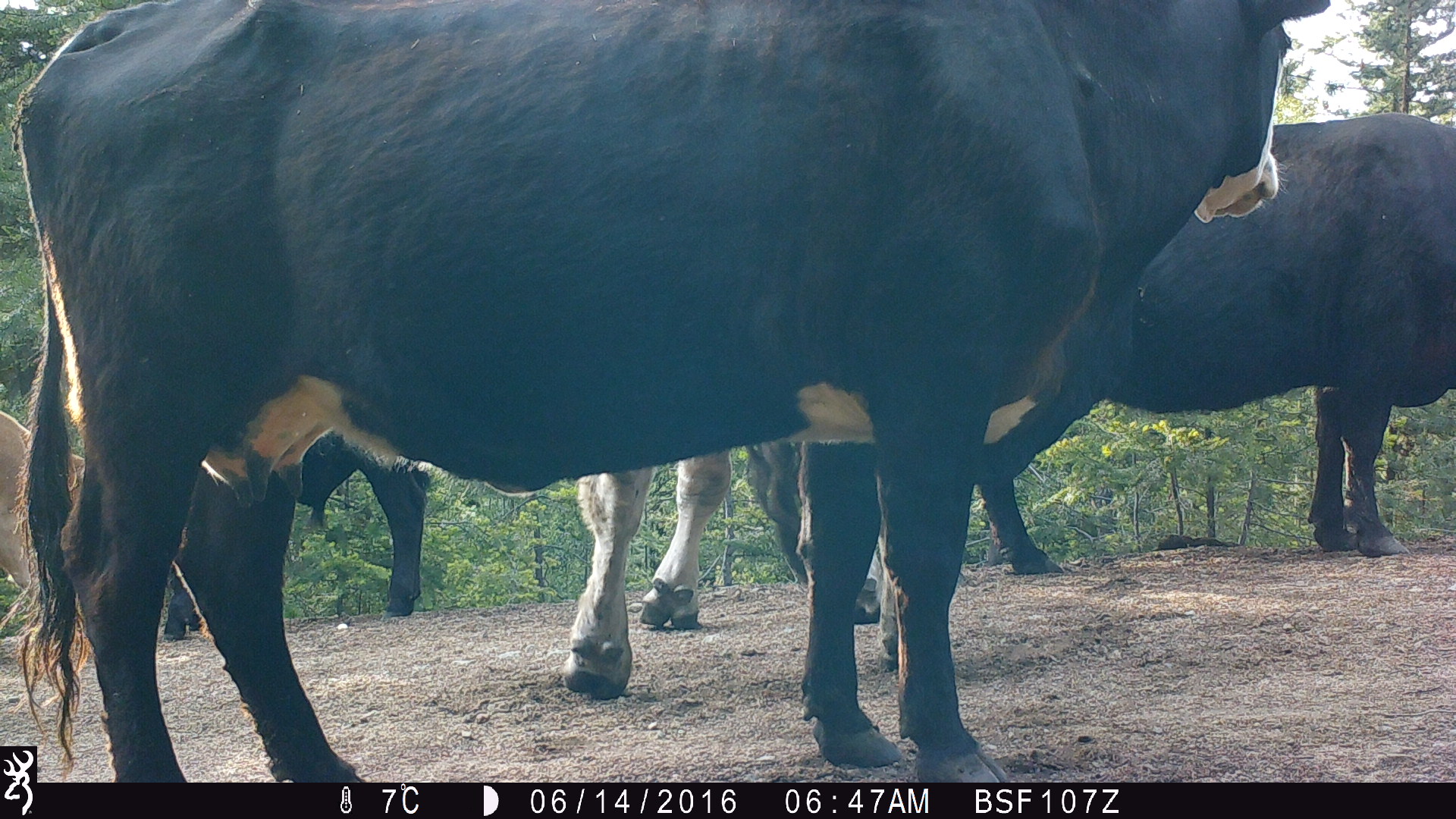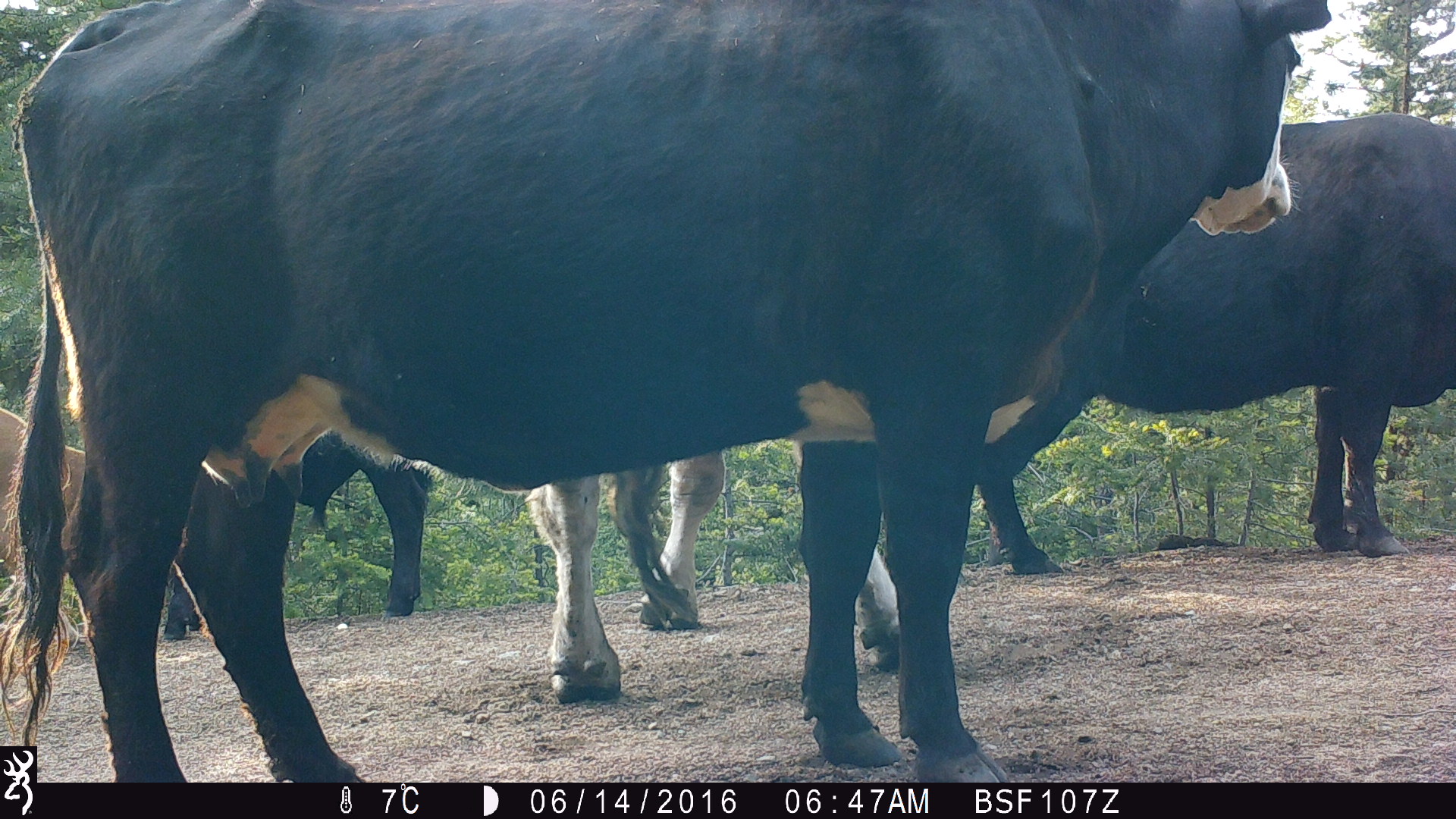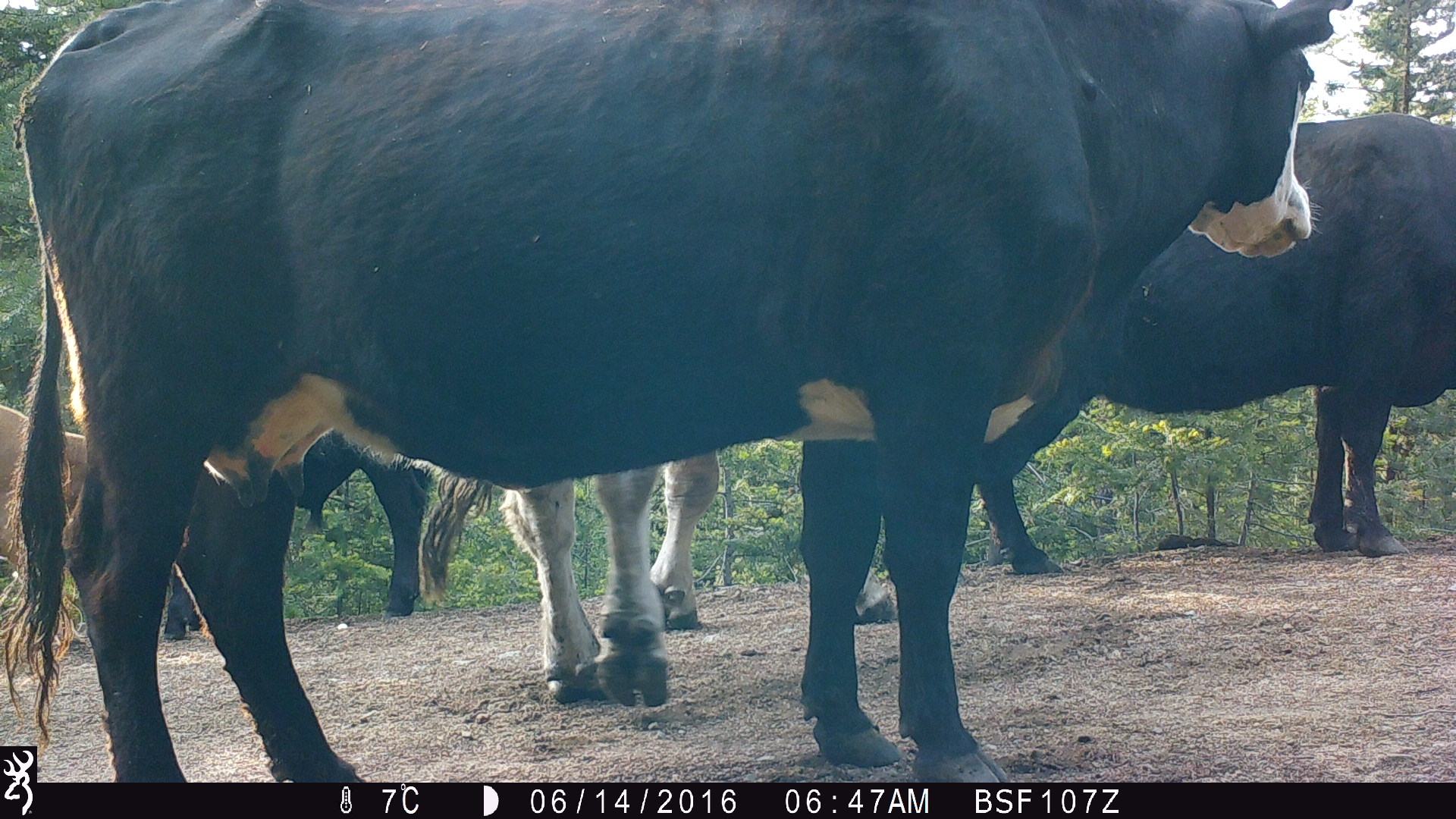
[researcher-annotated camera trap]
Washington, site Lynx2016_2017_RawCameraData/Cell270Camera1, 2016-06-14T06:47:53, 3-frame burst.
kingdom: Animalia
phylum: Chordata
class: Mammalia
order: Artiodactyla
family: Bovidae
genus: Bos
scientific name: Bos taurus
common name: domestic cattle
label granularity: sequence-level